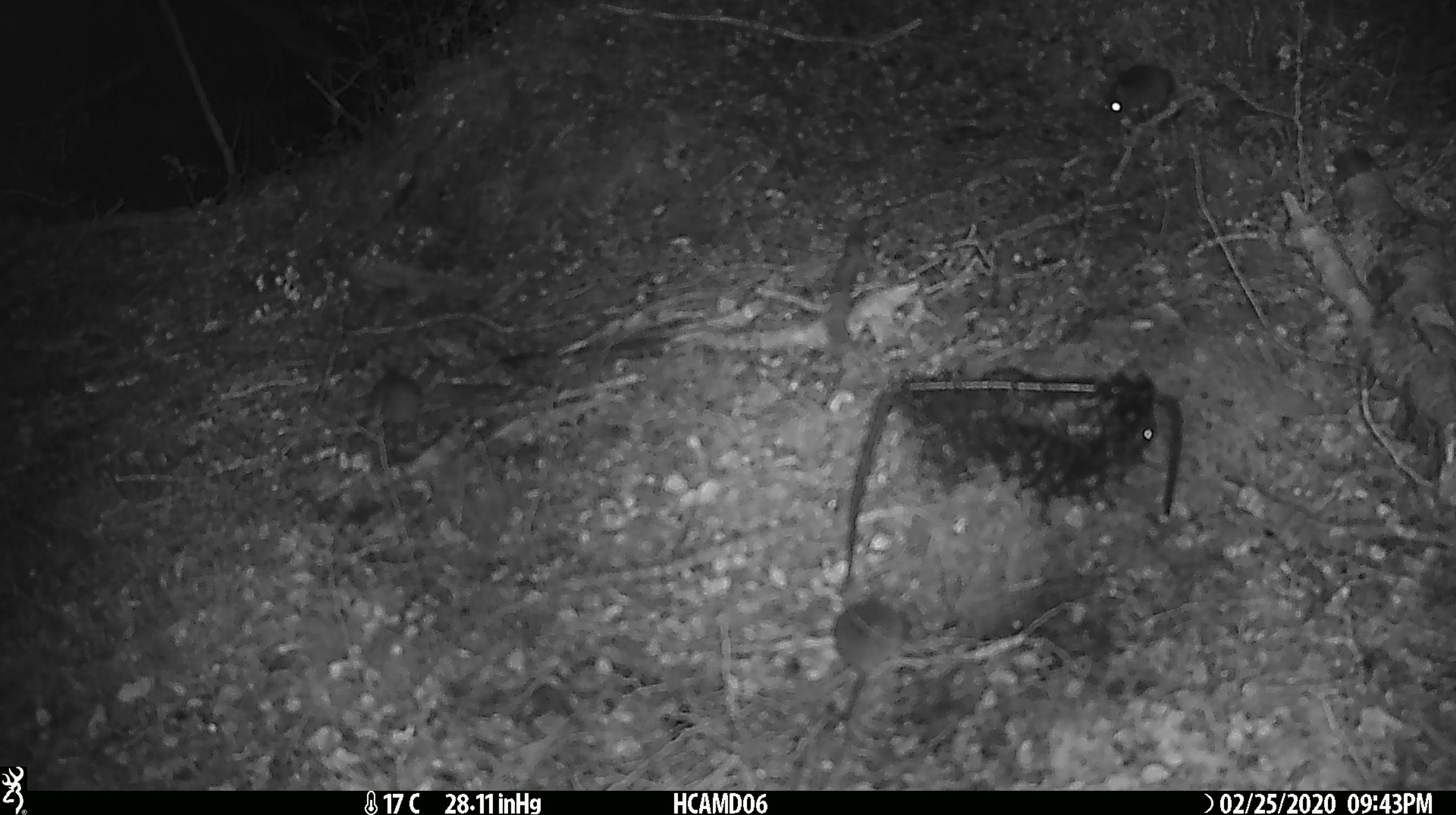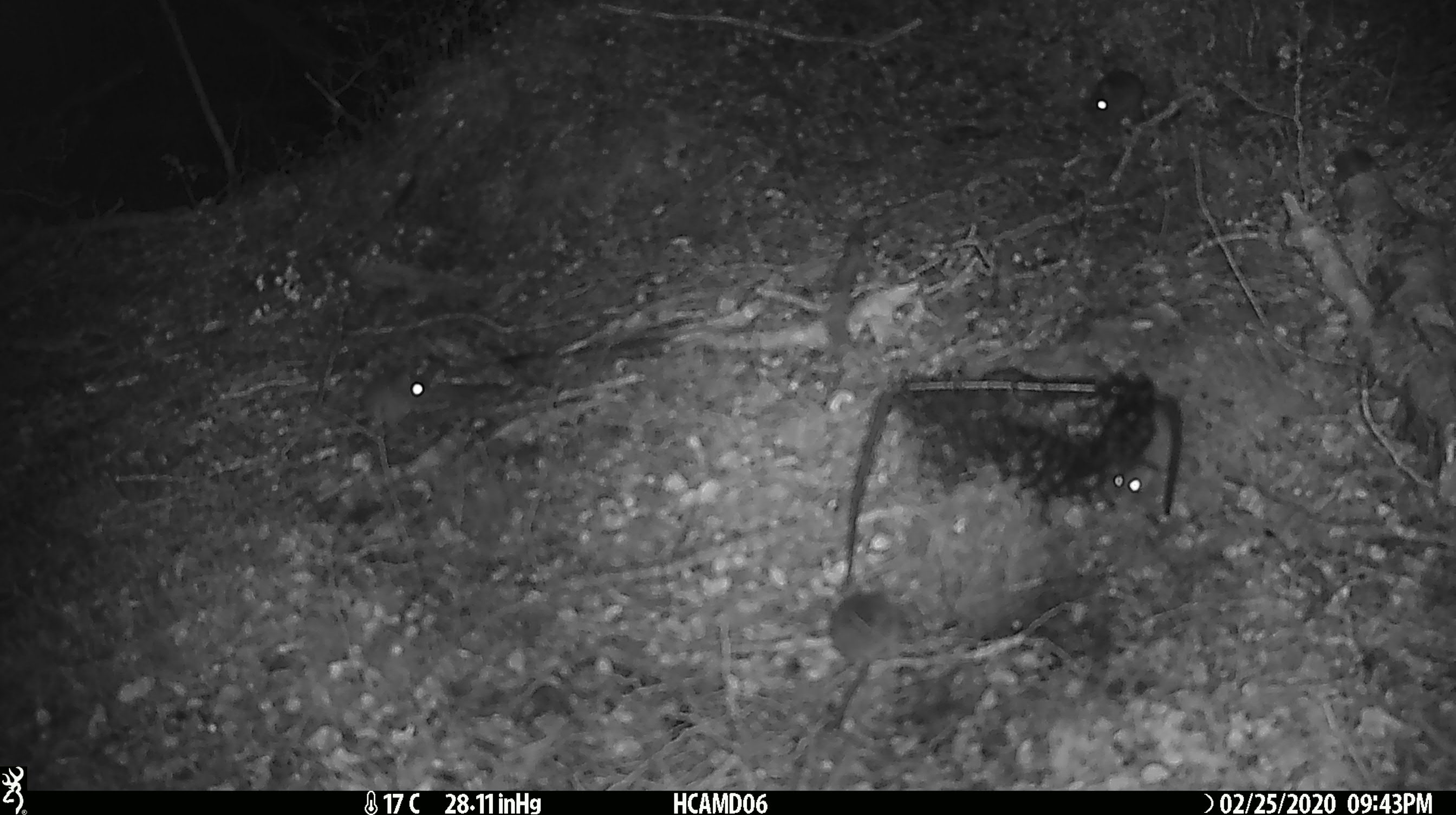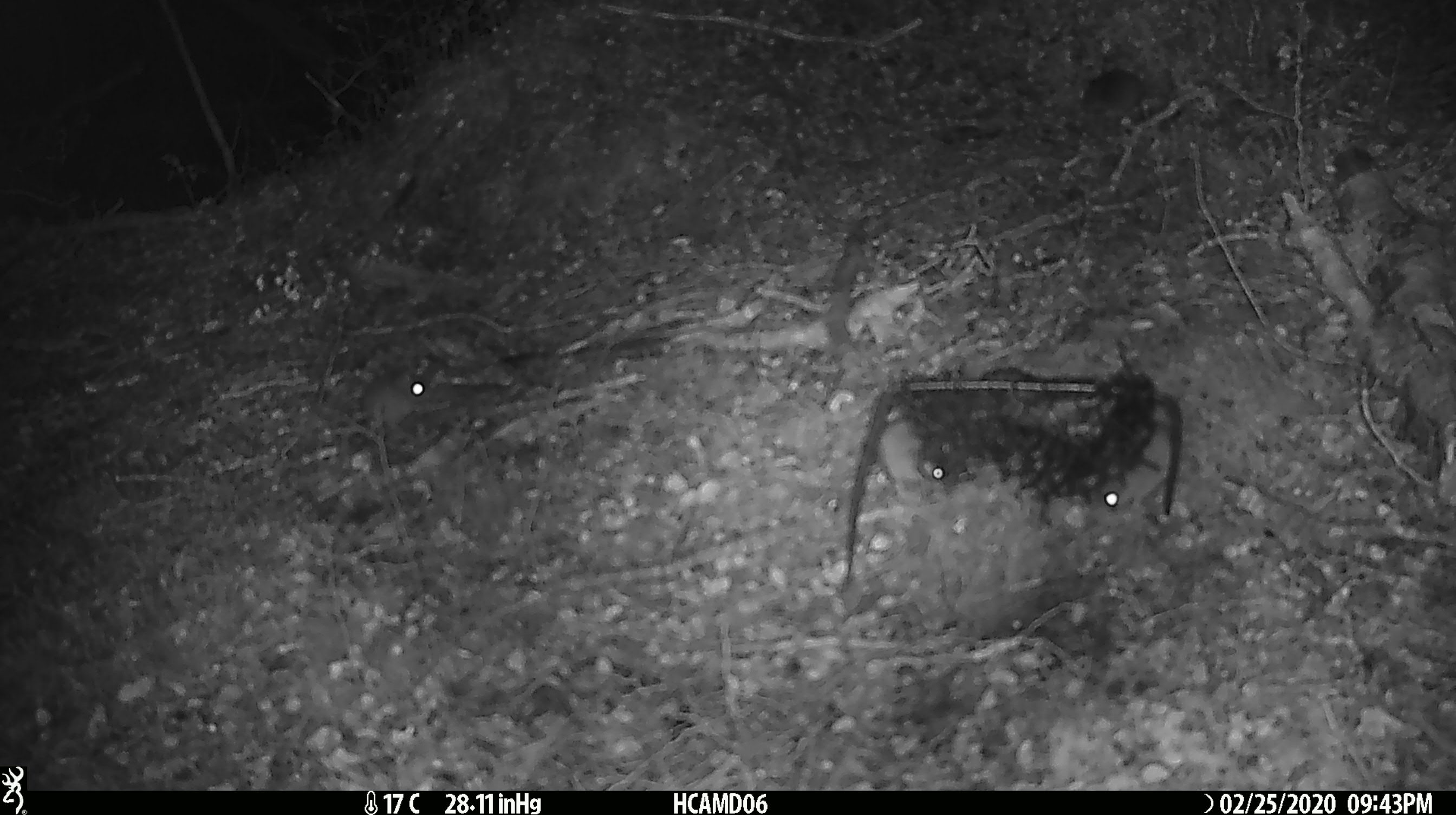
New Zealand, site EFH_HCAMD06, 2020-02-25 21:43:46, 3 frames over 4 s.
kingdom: Animalia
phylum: Chordata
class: Mammalia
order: Rodentia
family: Muridae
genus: Mus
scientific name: Mus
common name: mouse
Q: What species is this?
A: Mouse (Mus).